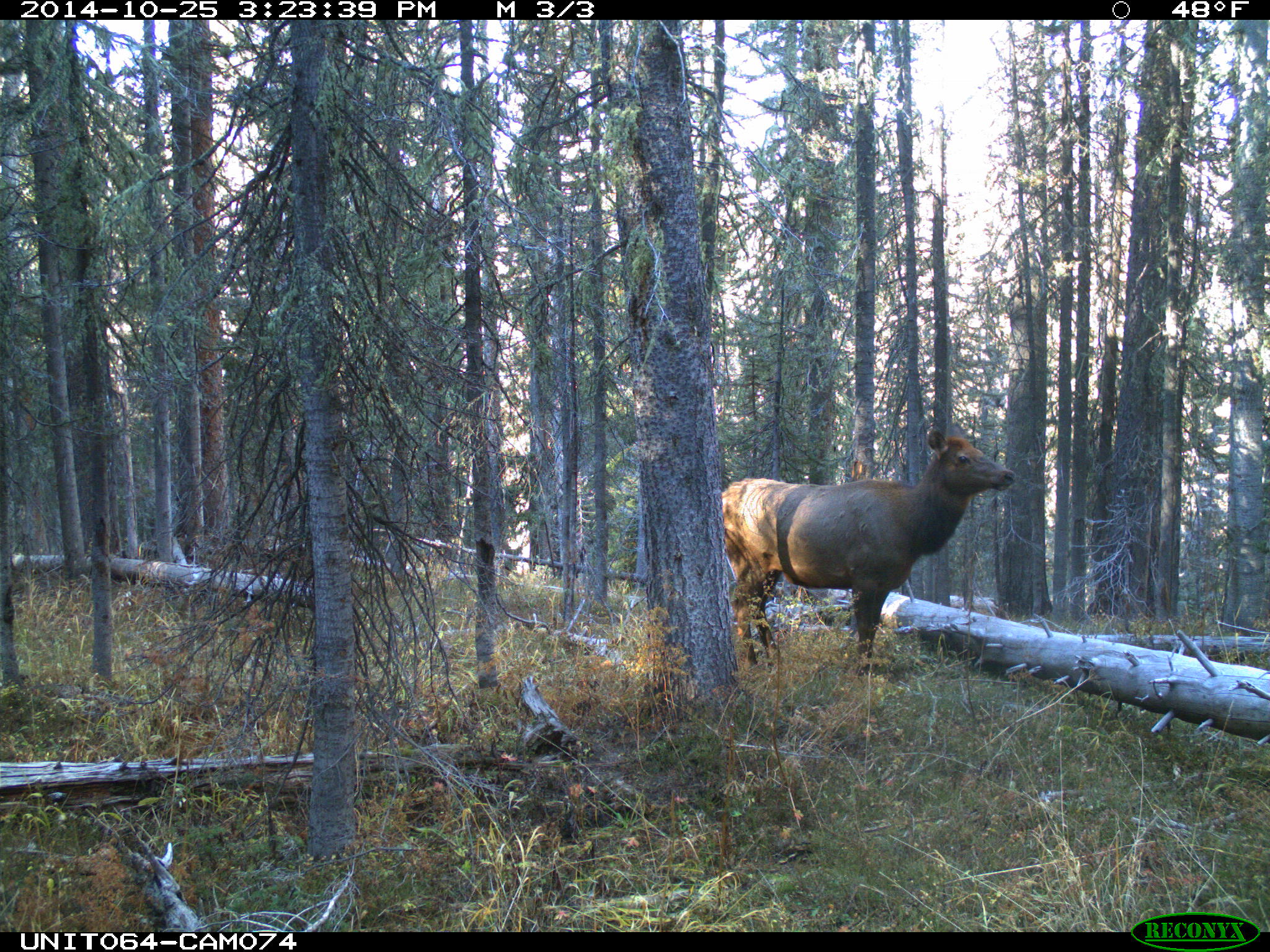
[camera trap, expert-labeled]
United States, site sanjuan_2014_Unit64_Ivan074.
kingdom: Animalia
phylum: Chordata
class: Mammalia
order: Artiodactyla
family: Cervidae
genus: Cervus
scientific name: Cervus elaphus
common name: red deer